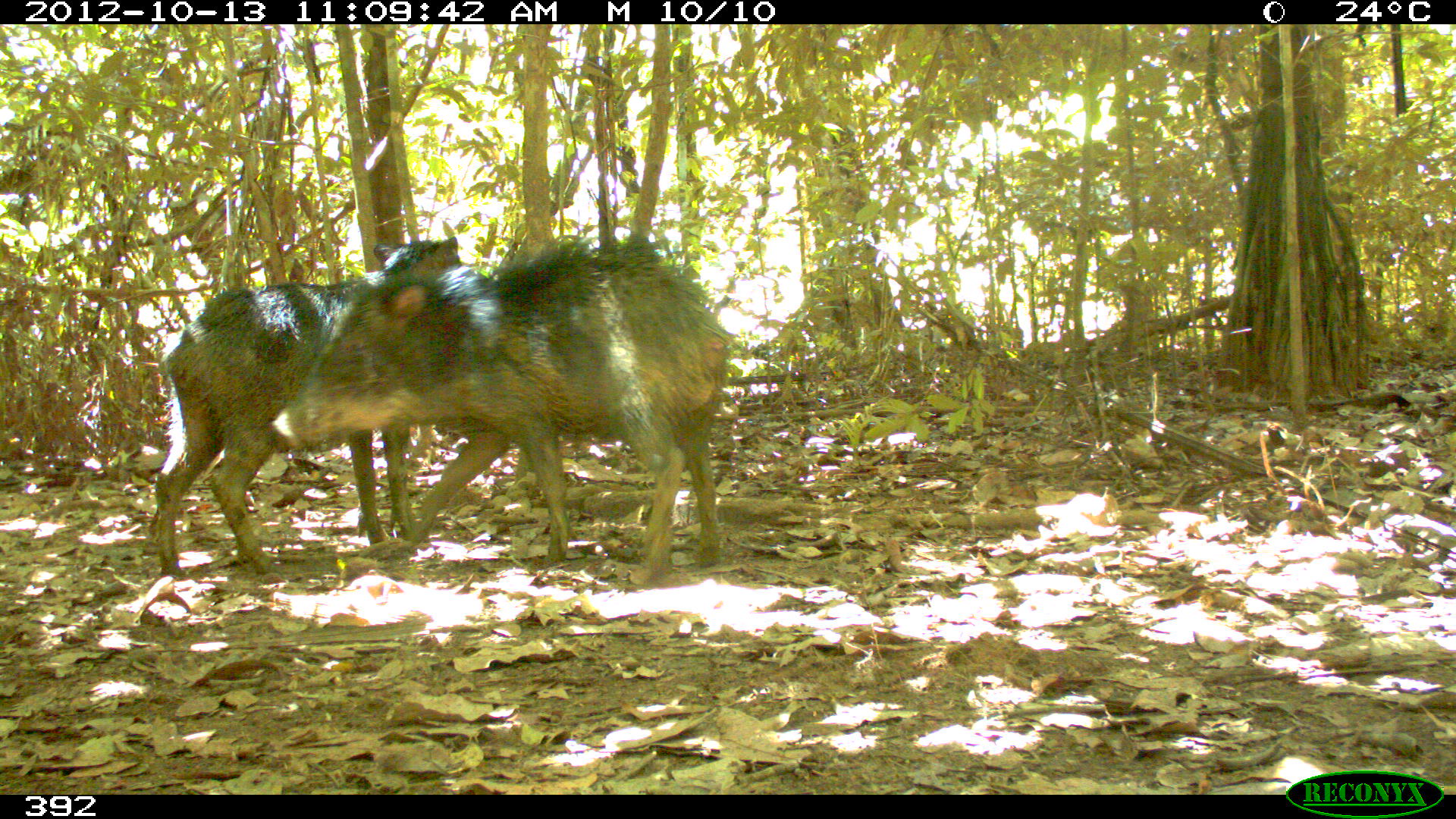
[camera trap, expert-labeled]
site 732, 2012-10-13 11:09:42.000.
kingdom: Animalia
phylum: Chordata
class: Mammalia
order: Artiodactyla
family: Tayassuidae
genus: Tayassu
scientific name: Tayassu pecari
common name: white-lipped peccary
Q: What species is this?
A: Tayassu pecari (white-lipped peccary).